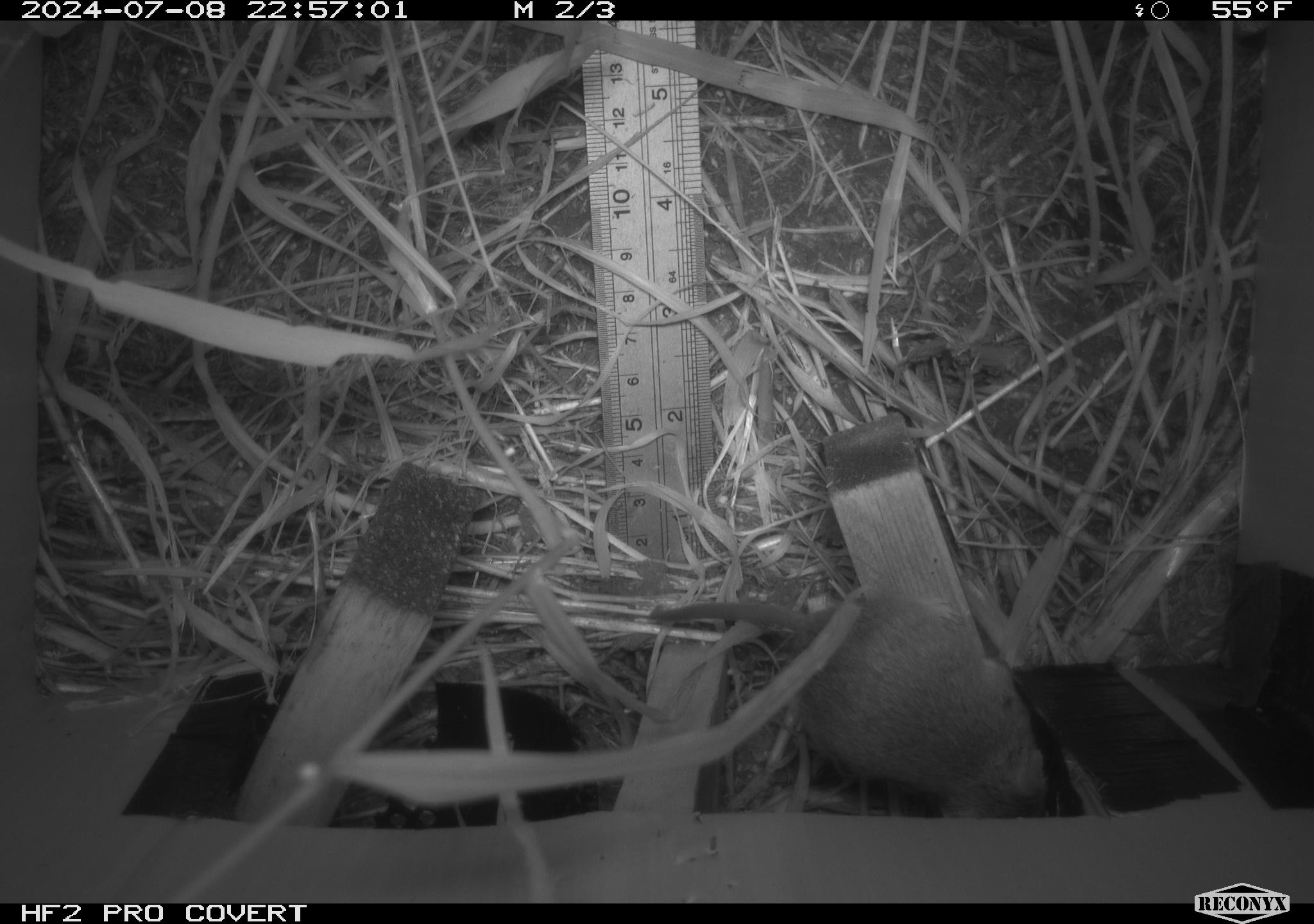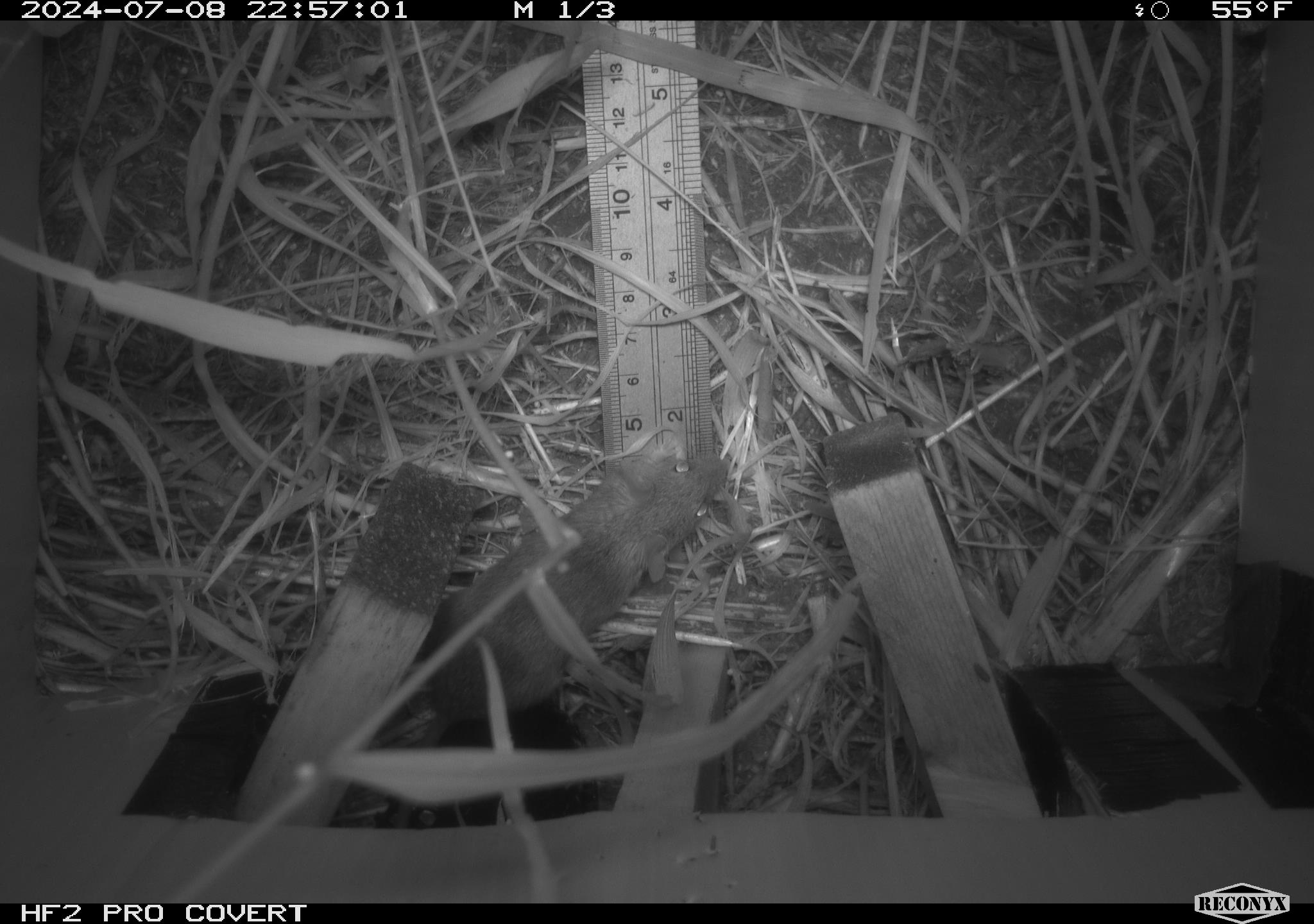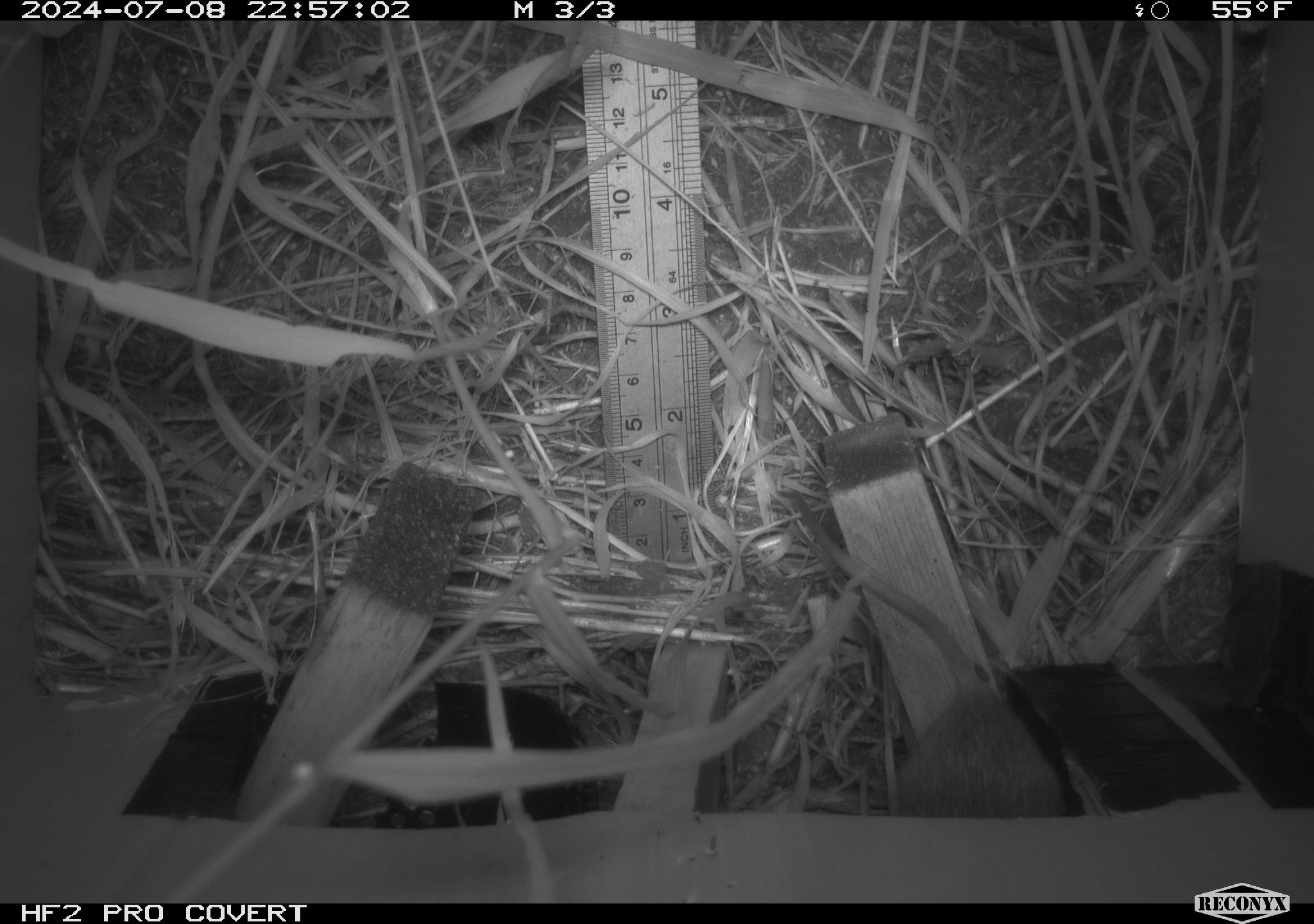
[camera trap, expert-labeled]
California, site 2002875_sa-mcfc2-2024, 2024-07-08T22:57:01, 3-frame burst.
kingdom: Animalia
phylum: Chordata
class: Mammalia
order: Rodentia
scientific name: Rodentia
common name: rodent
Rodent (Rodentia).